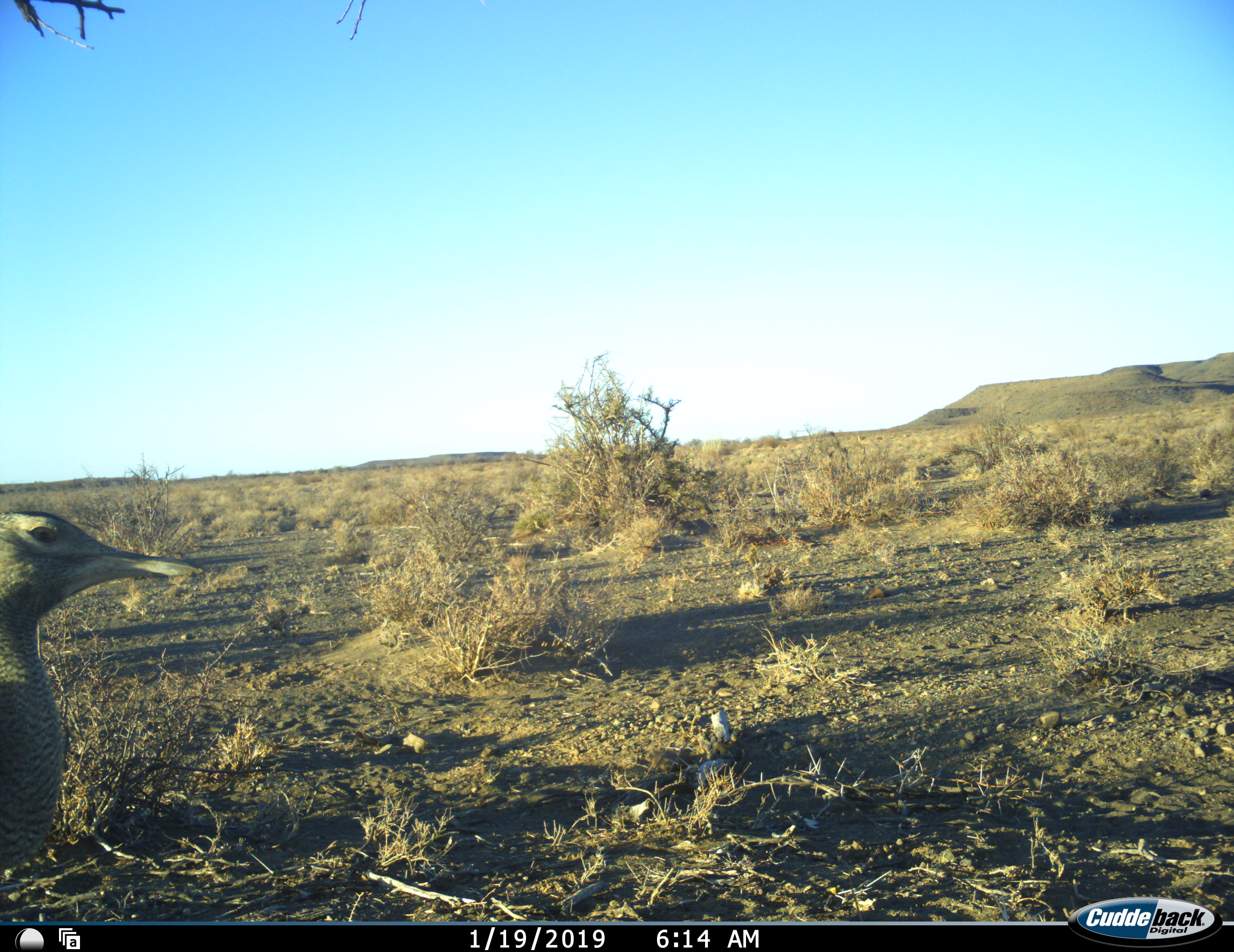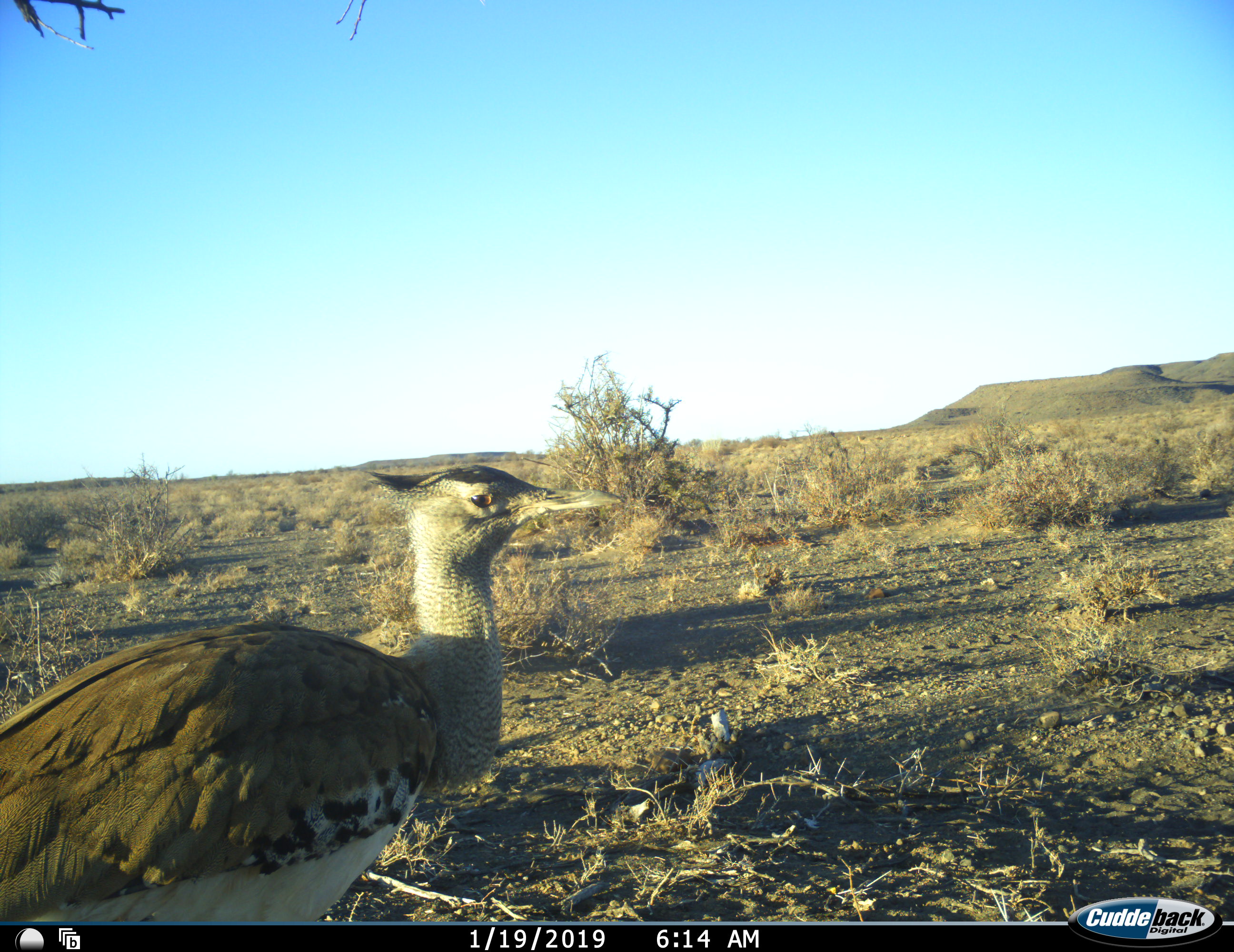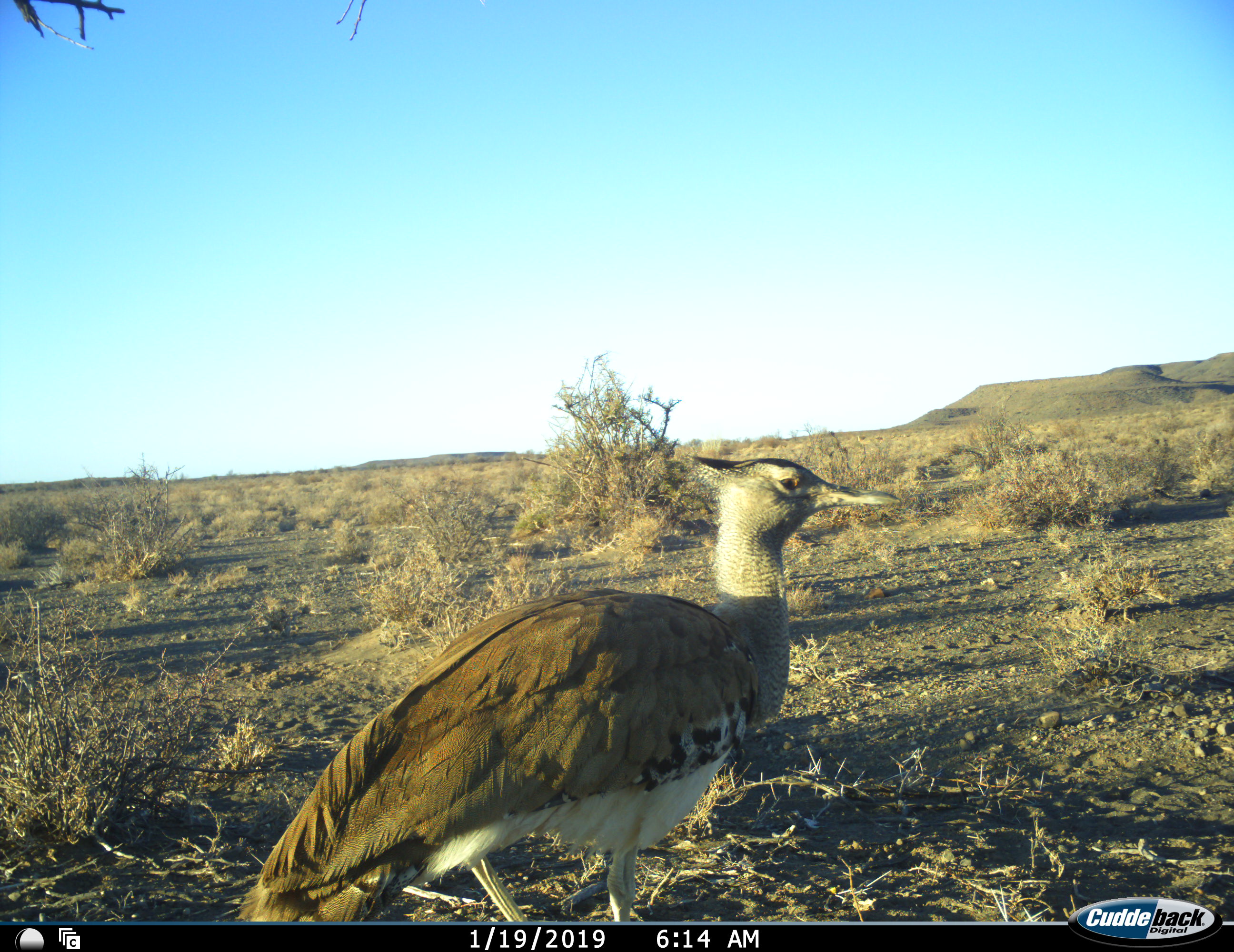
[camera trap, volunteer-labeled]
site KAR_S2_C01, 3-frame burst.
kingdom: Animalia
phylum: Chordata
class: Aves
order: Otidiformes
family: Otididae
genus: Ardeotis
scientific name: Ardeotis kori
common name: kori bustard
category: bustardkori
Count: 1.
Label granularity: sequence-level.